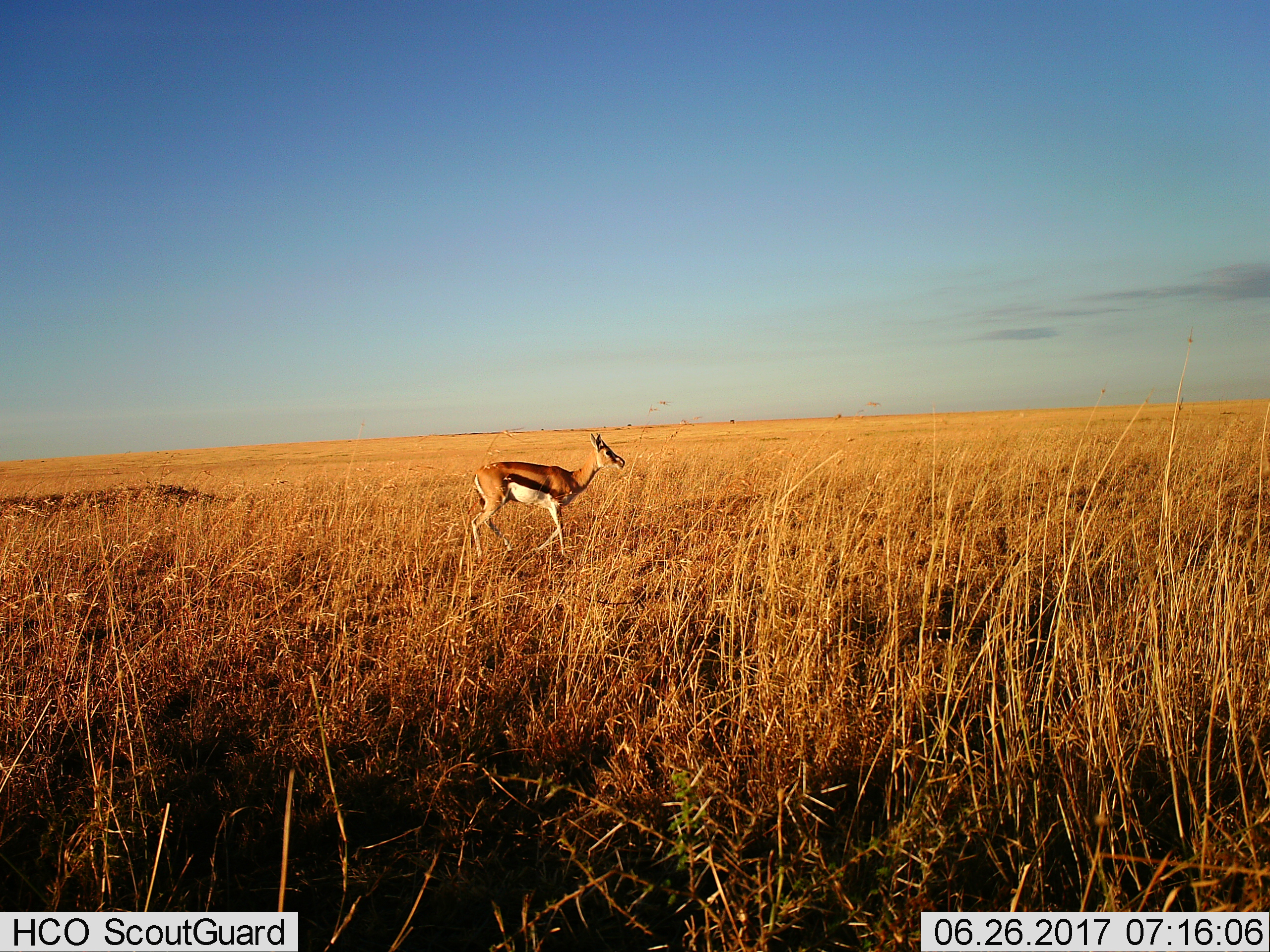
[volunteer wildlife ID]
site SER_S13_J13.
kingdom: Animalia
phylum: Chordata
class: Mammalia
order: Artiodactyla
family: Bovidae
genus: Eudorcas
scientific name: Eudorcas thomsonii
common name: thomson's gazelle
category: gazellethomsons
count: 1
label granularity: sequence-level